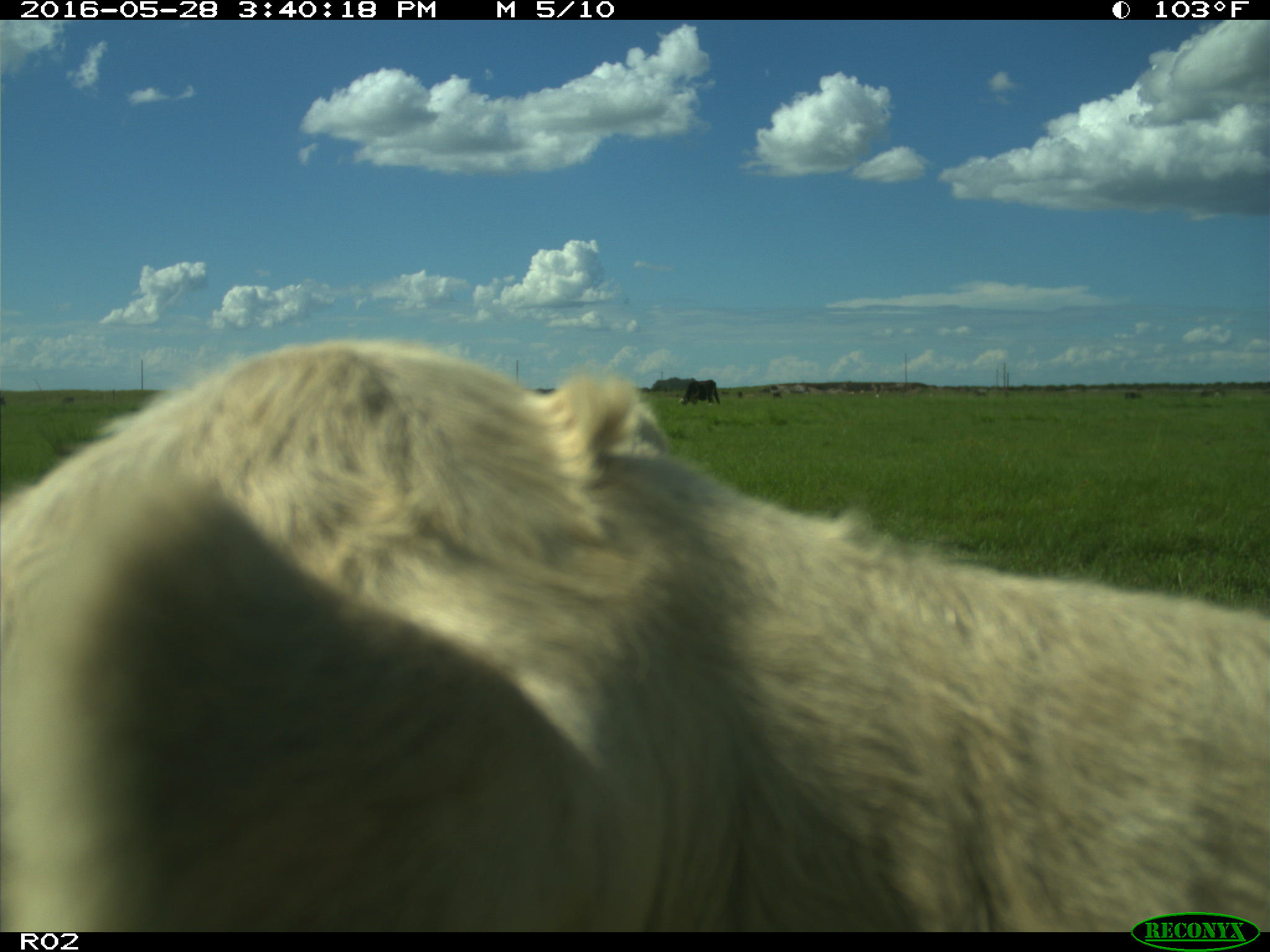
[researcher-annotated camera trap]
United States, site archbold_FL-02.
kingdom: Animalia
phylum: Chordata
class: Mammalia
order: Artiodactyla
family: Bovidae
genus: Bos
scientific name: Bos taurus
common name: domestic cow